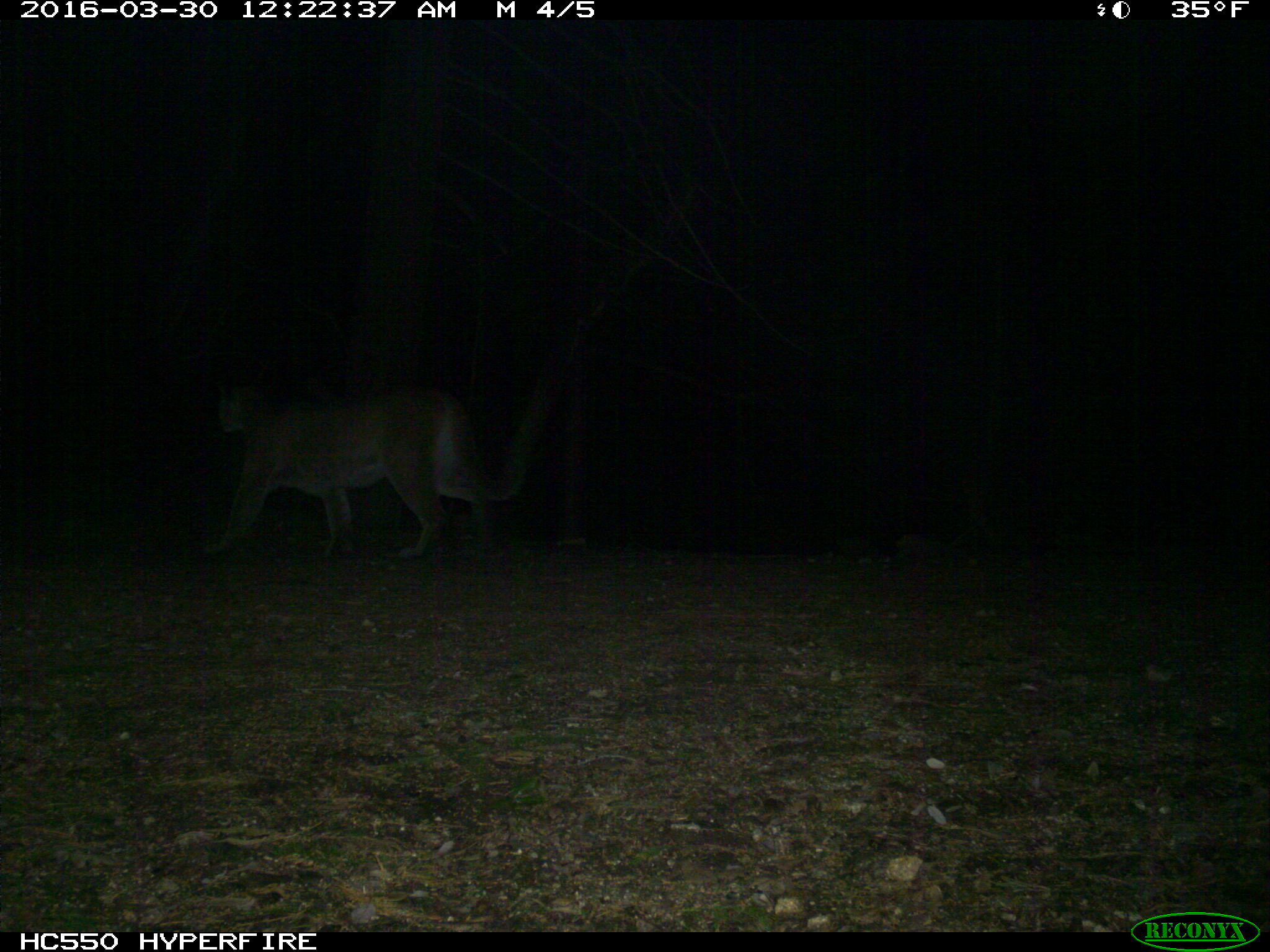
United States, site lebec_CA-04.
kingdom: Animalia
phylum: Chordata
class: Mammalia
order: Carnivora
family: Felidae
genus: Puma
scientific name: Puma concolor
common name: mountain lion